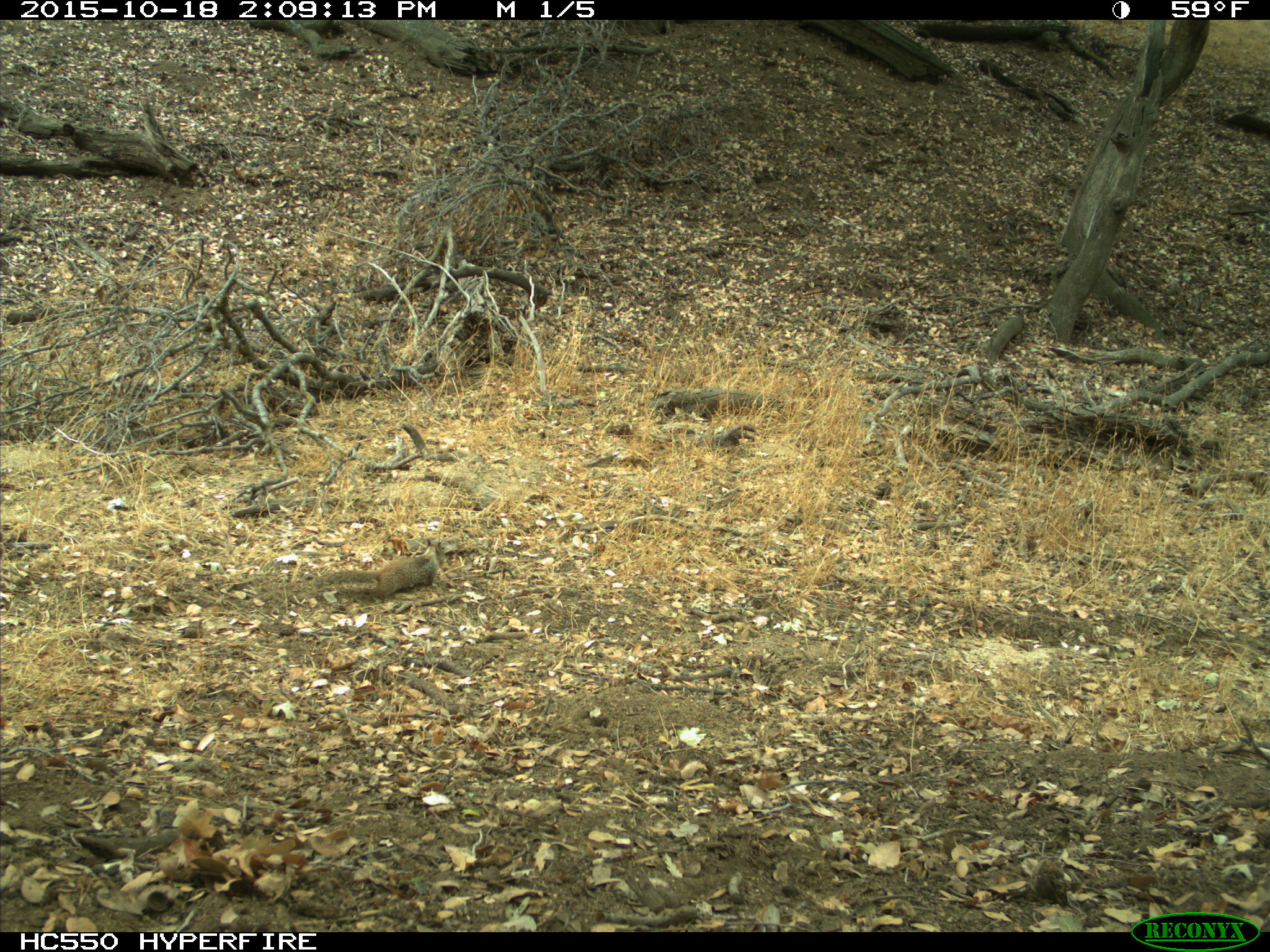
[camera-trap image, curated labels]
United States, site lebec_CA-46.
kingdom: Animalia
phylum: Chordata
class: Mammalia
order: Rodentia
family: Sciuridae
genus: Otospermophilus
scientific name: Otospermophilus beecheyi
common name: california ground squirrel